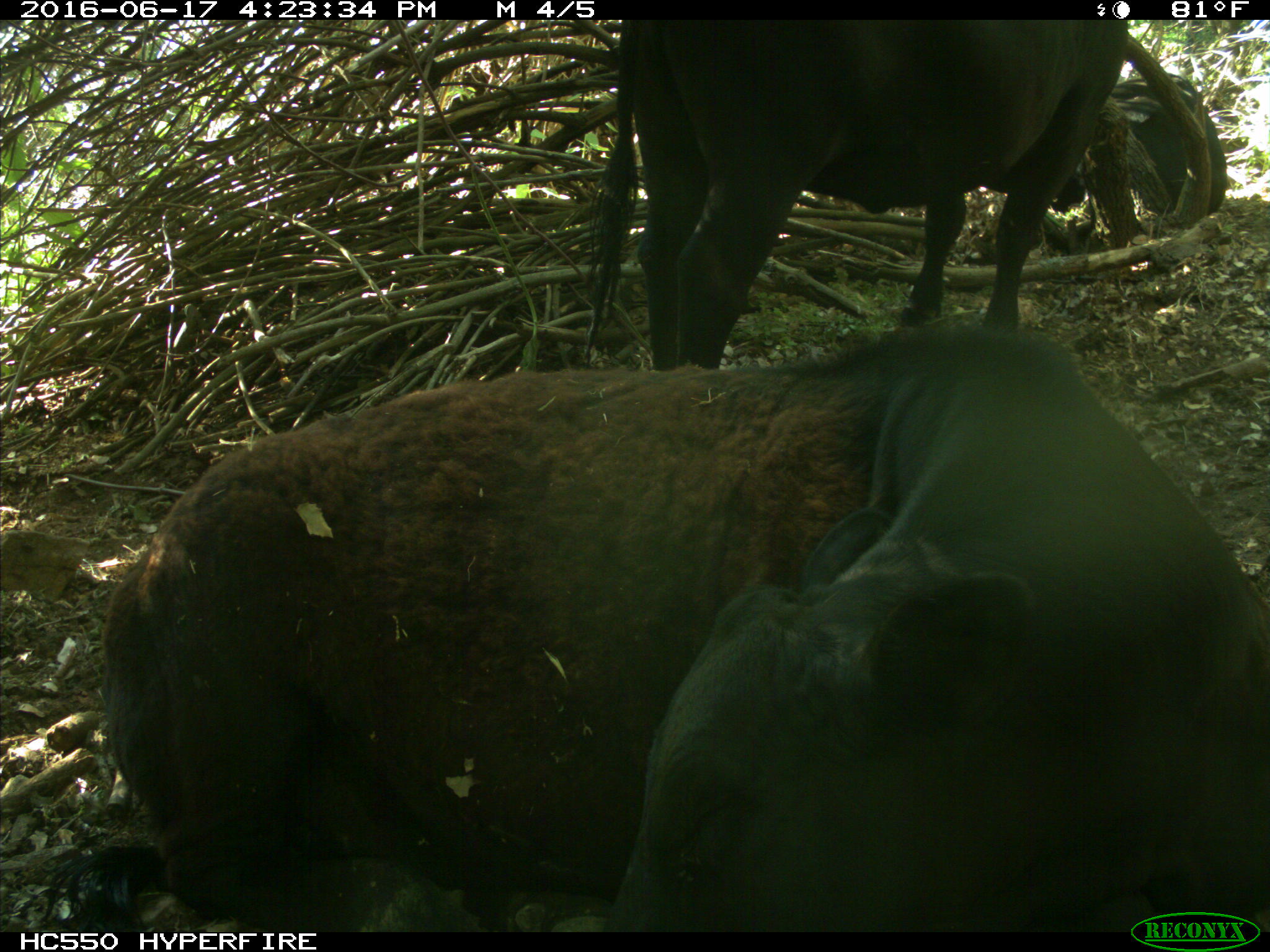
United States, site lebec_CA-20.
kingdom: Animalia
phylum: Chordata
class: Mammalia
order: Artiodactyla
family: Bovidae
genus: Bos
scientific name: Bos taurus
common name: domestic cow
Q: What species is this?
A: Bos taurus (domestic cow).